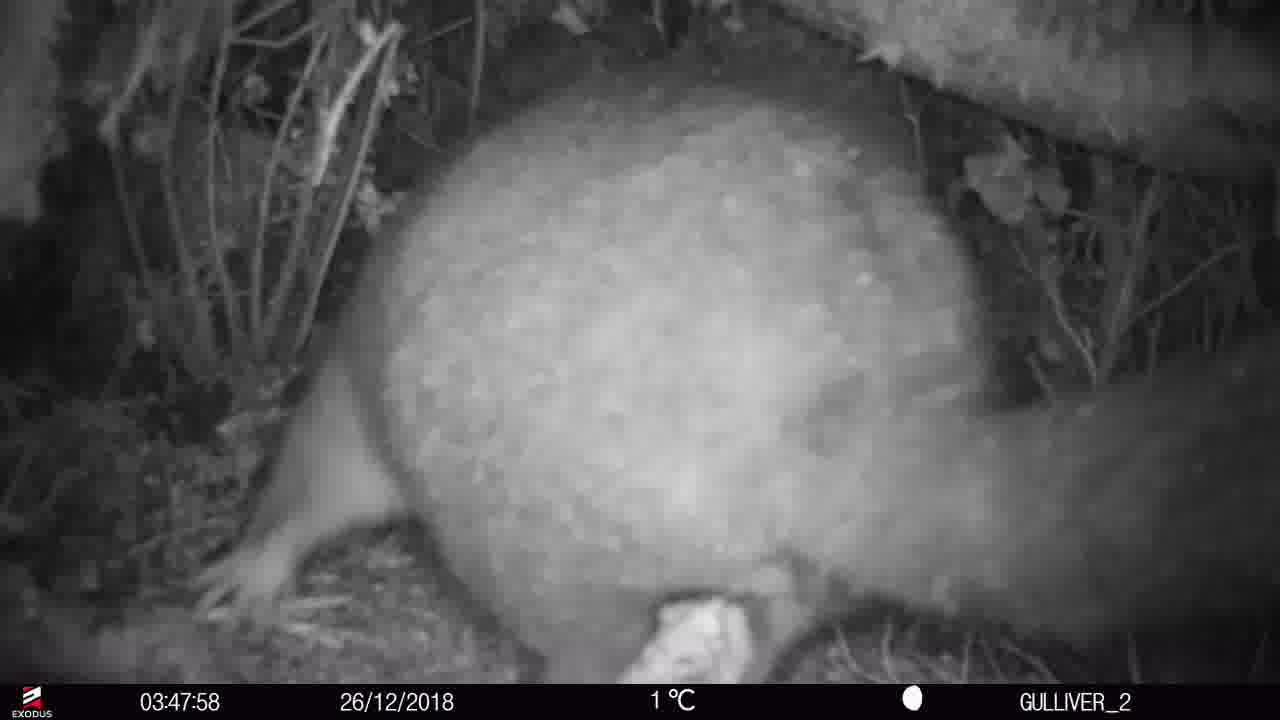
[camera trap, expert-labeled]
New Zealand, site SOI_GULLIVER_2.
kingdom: Animalia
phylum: Chordata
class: Mammalia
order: Diprotodontia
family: Phalangeridae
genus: Trichosurus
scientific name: Trichosurus vulpecula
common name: common brushtail possum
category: possum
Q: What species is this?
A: Possum (common brushtail possum) (Trichosurus vulpecula).